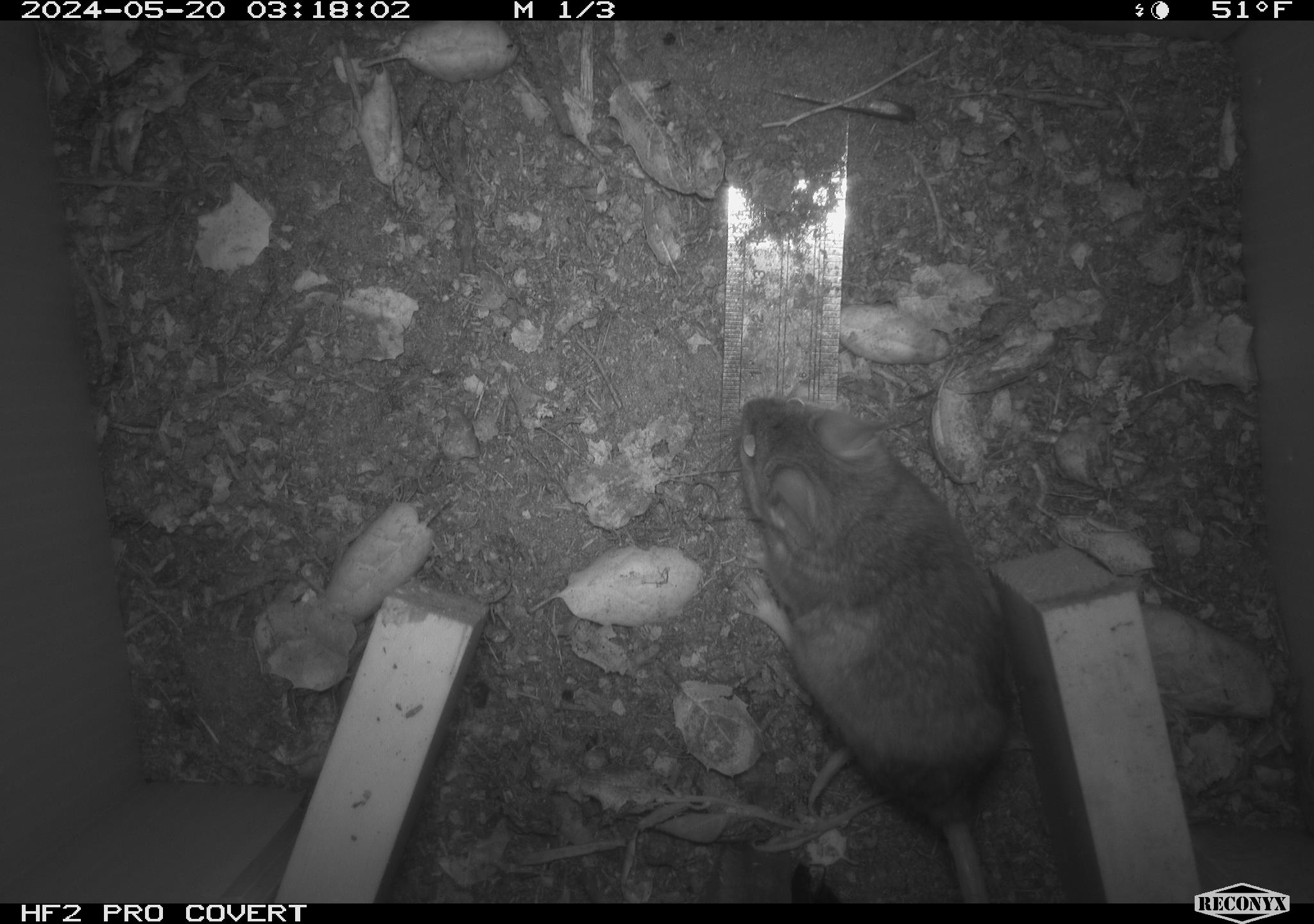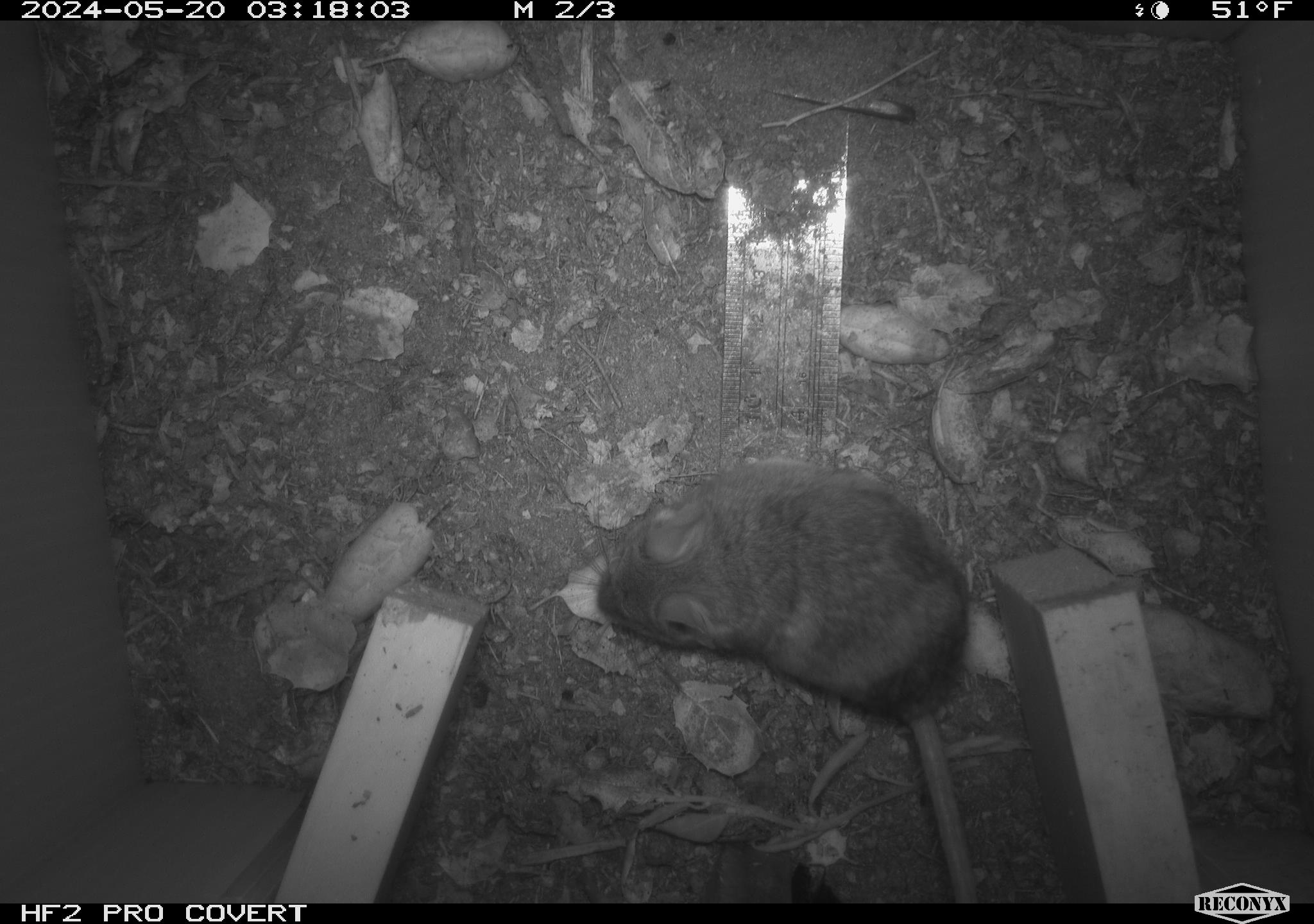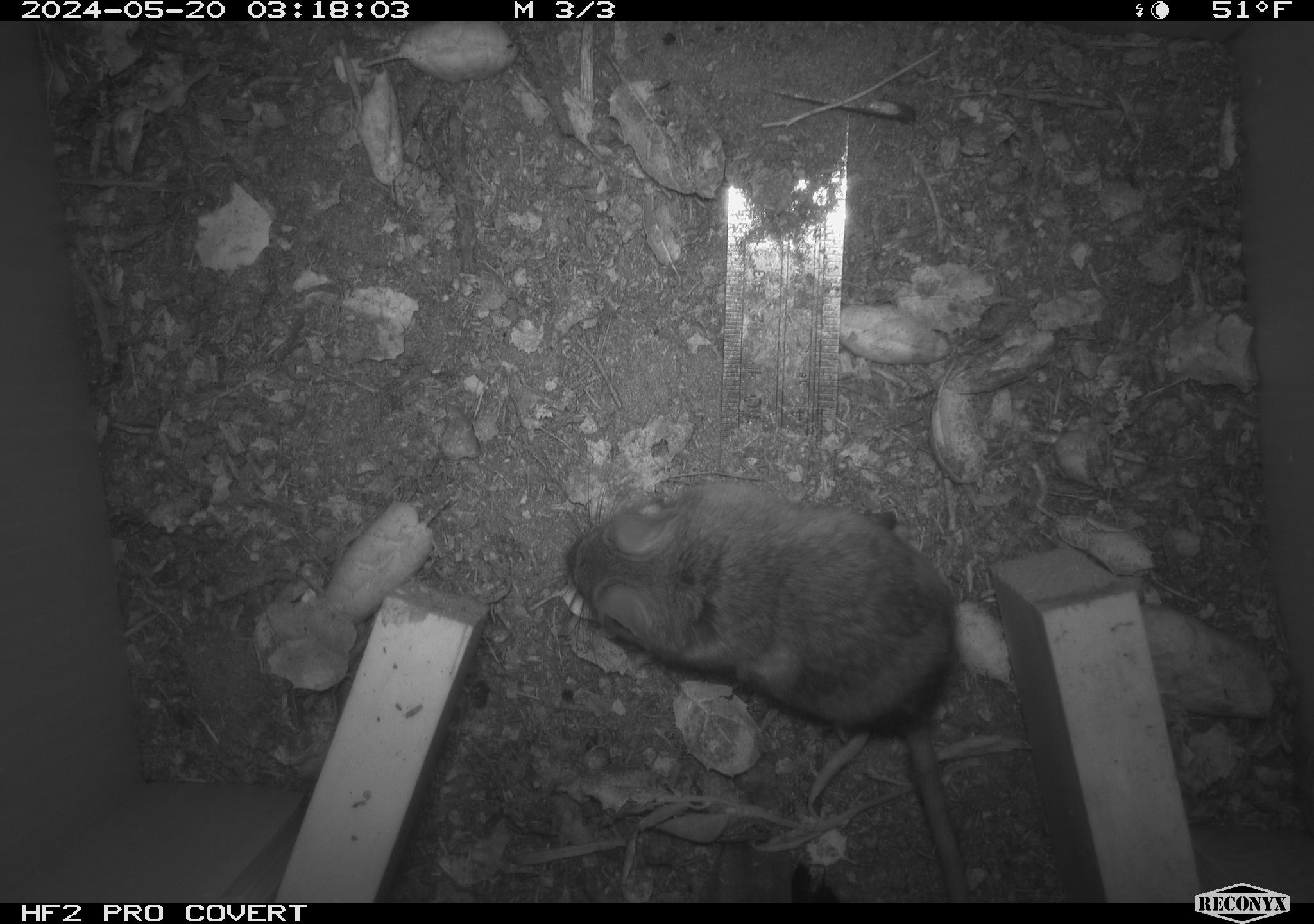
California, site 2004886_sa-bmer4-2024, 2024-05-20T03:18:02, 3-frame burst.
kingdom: Animalia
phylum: Chordata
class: Mammalia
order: Rodentia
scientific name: Rodentia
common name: mouse species